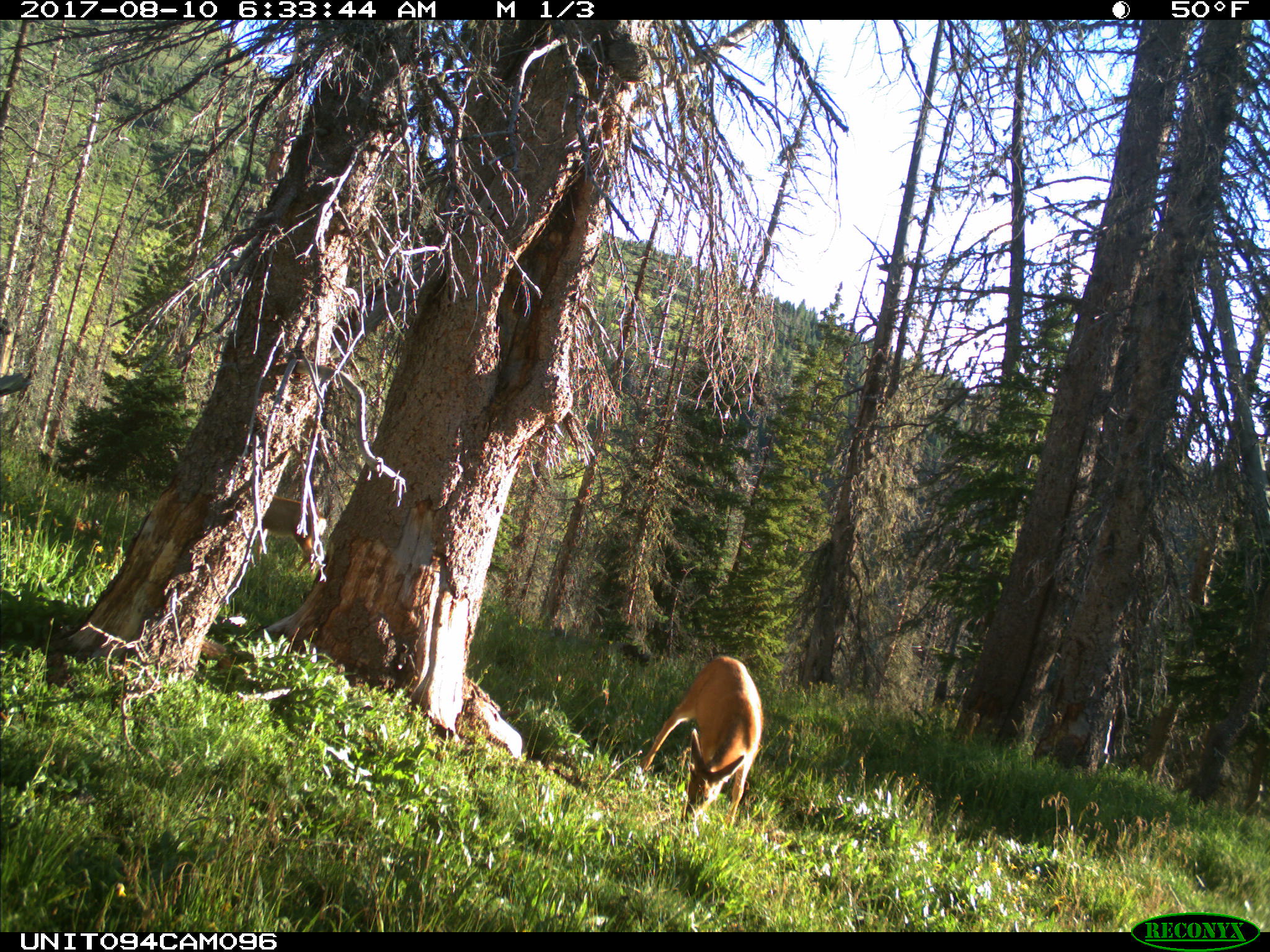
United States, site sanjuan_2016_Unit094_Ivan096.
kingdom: Animalia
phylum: Chordata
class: Mammalia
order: Artiodactyla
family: Cervidae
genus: Odocoileus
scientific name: Odocoileus hemionus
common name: mule deer